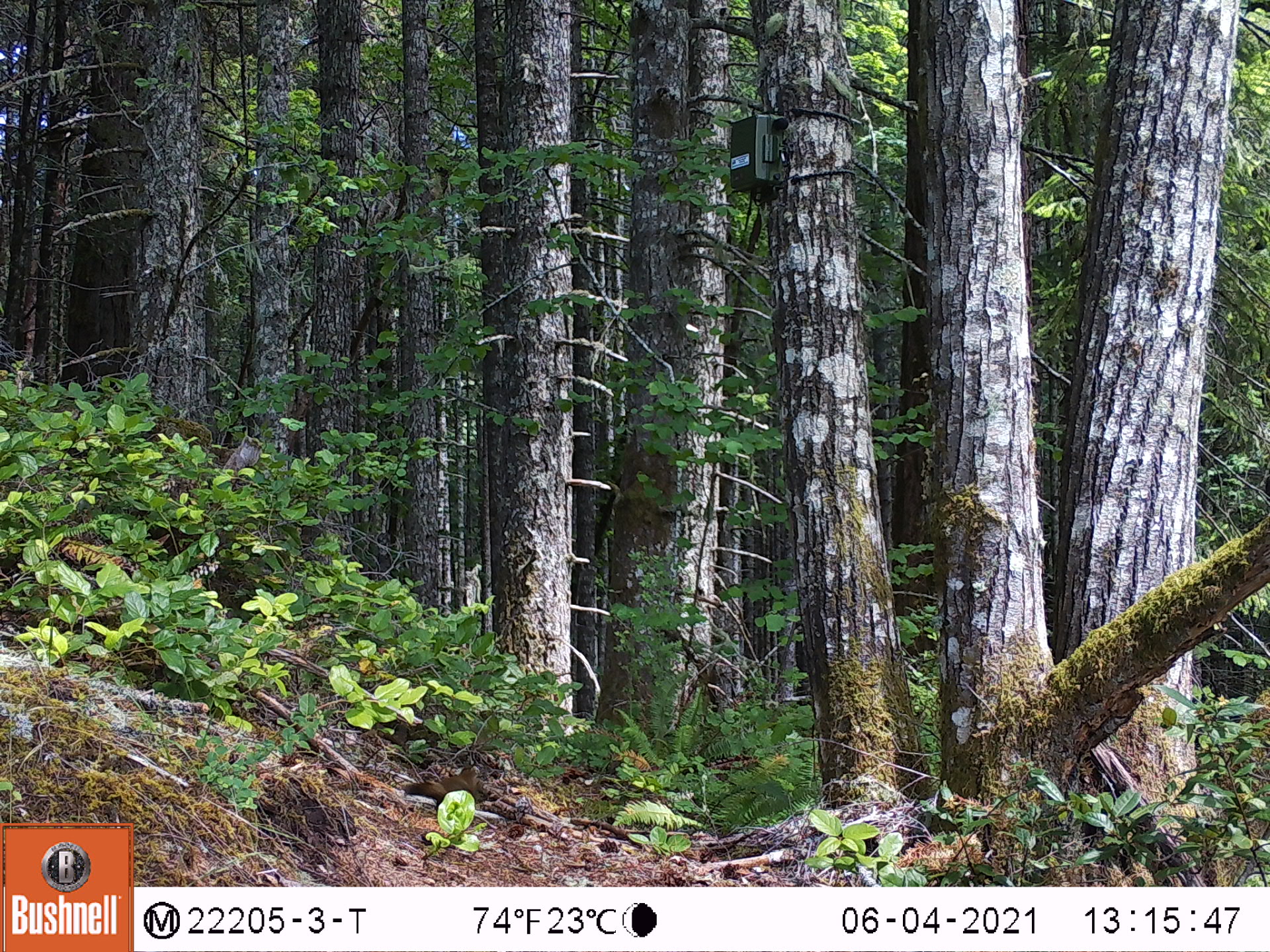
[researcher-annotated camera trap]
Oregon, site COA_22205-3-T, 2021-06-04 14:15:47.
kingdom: Animalia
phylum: Chordata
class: Mammalia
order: Rodentia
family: Sciuridae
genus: Tamiasciurus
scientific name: Tamiasciurus douglasii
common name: douglas squirrel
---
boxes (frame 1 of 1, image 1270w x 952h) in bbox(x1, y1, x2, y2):
douglas squirrel: bbox(370, 744, 512, 824)